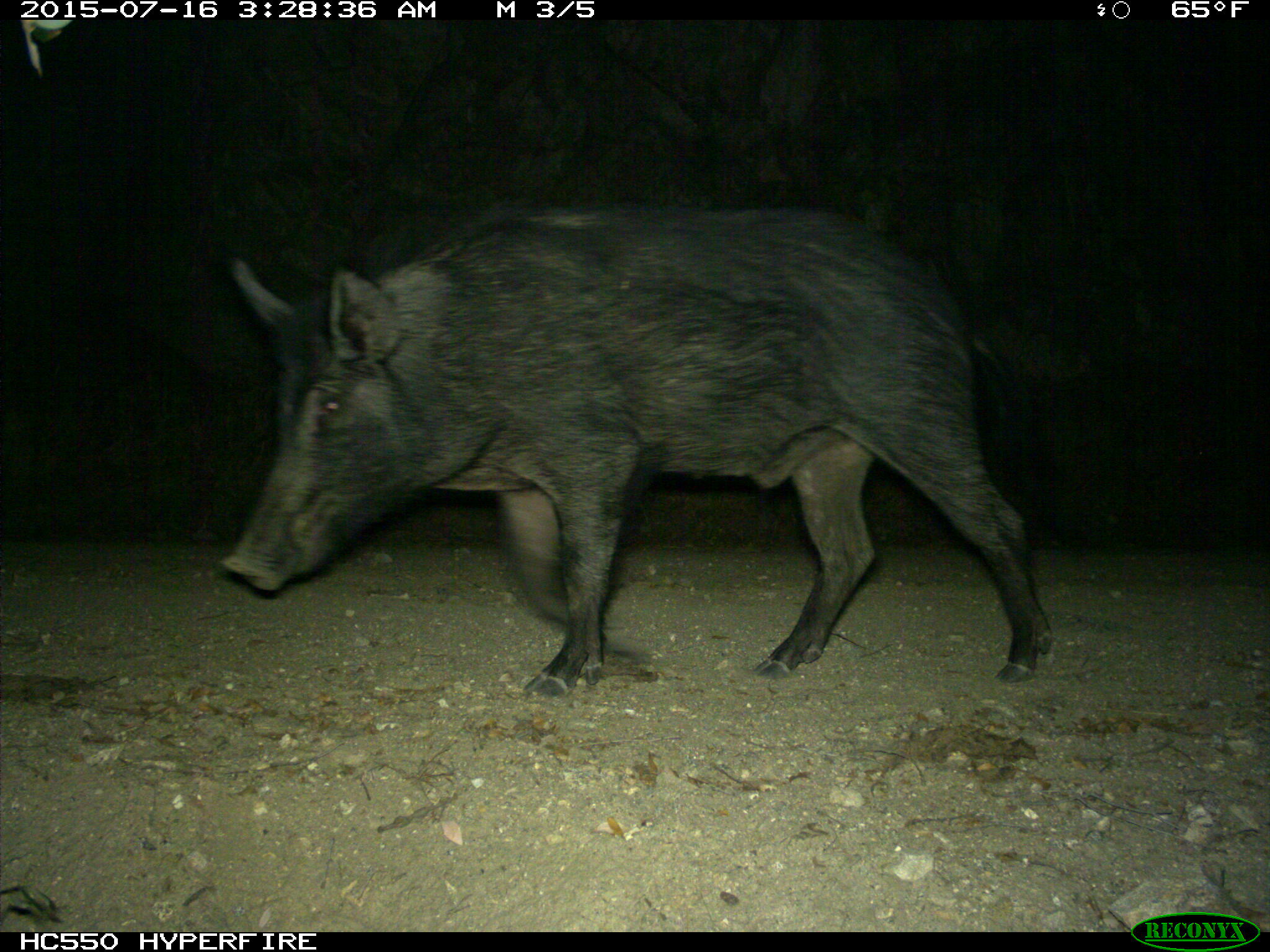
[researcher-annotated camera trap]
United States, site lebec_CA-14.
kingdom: Animalia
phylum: Chordata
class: Mammalia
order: Artiodactyla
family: Suidae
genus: Sus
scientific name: Sus scrofa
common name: wild boar